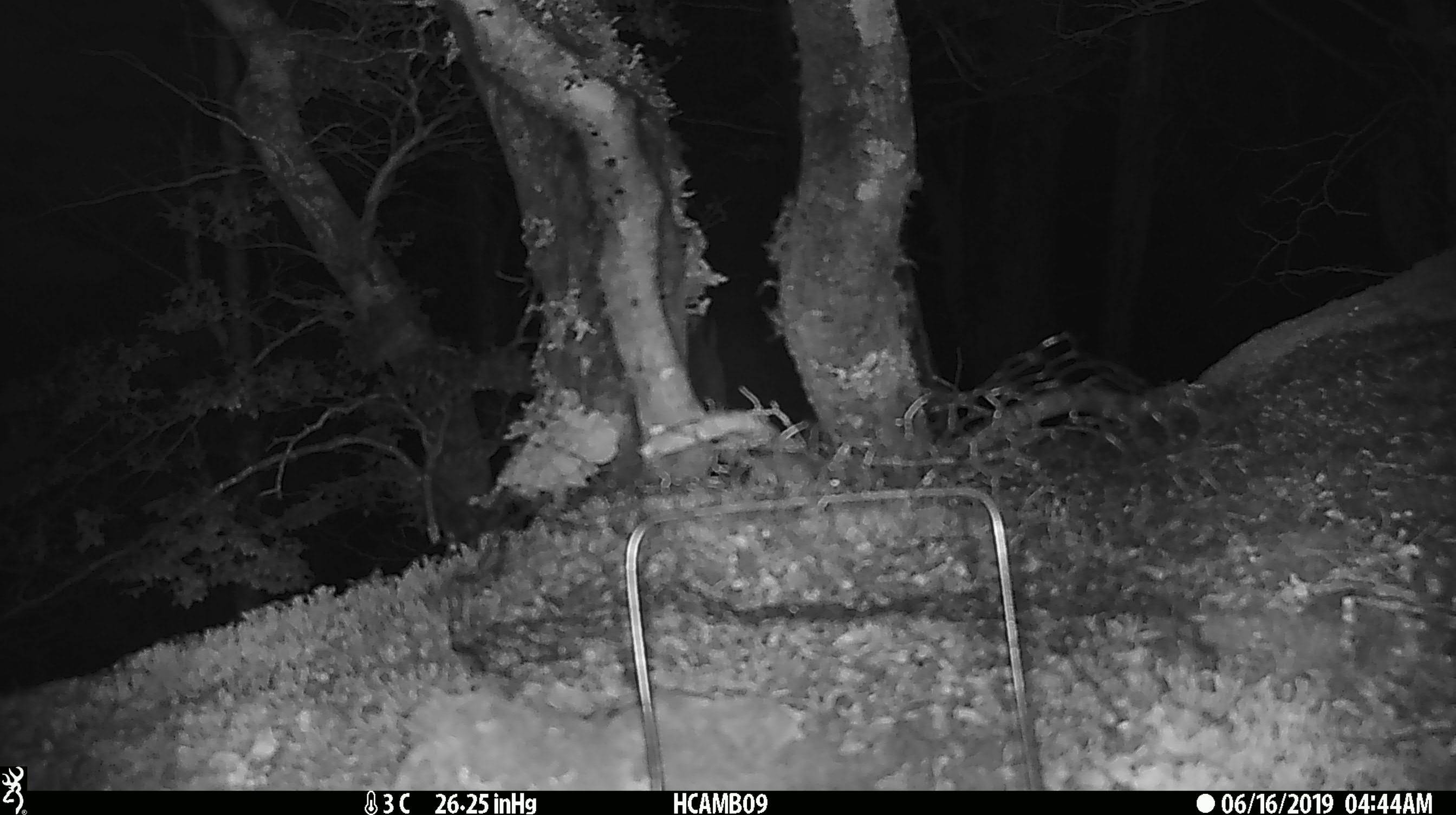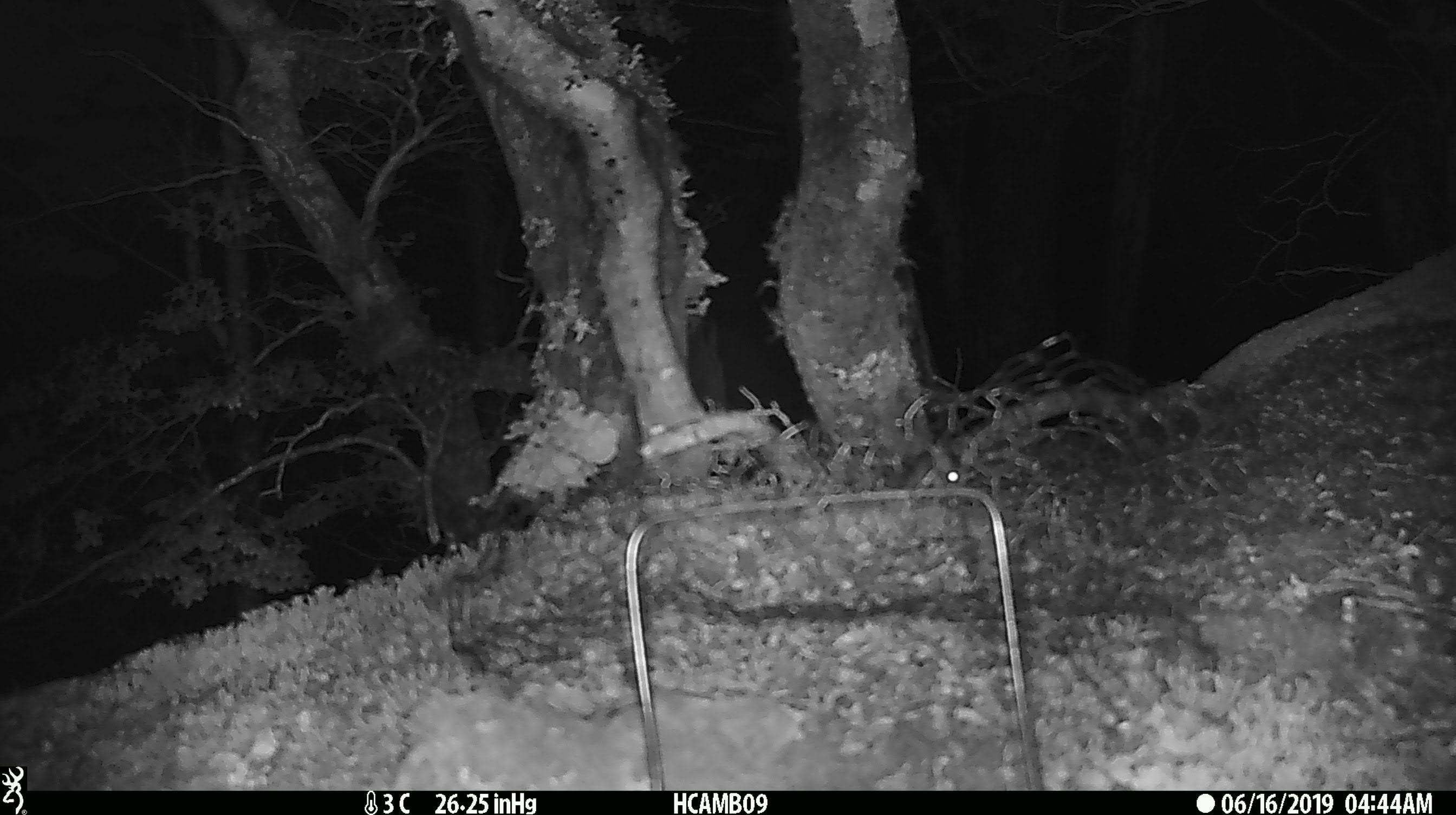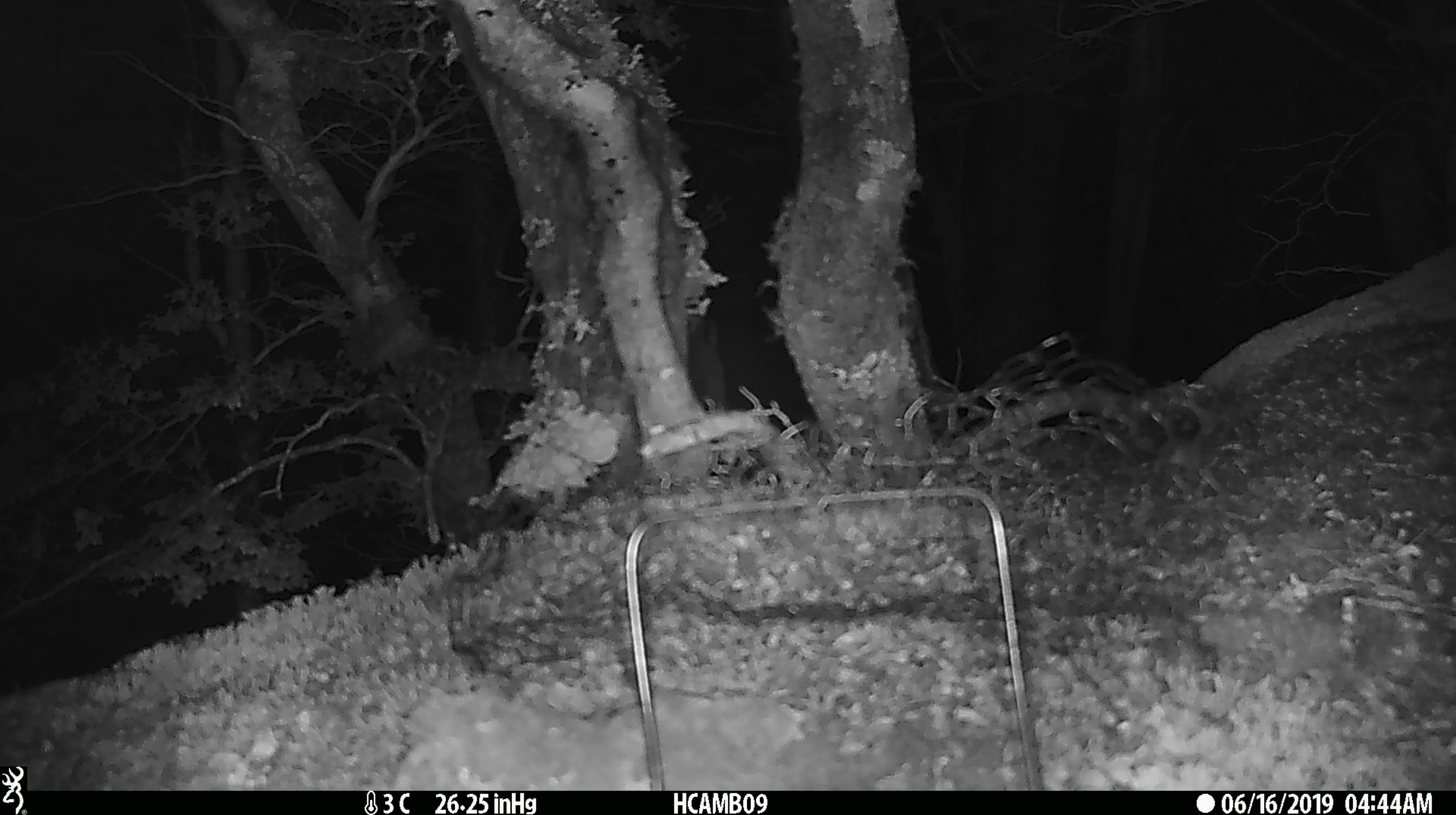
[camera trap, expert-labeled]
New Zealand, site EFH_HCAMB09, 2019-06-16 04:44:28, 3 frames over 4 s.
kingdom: Animalia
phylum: Chordata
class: Mammalia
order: Rodentia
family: Muridae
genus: Mus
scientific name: Mus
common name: mouse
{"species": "mouse (Mus)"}